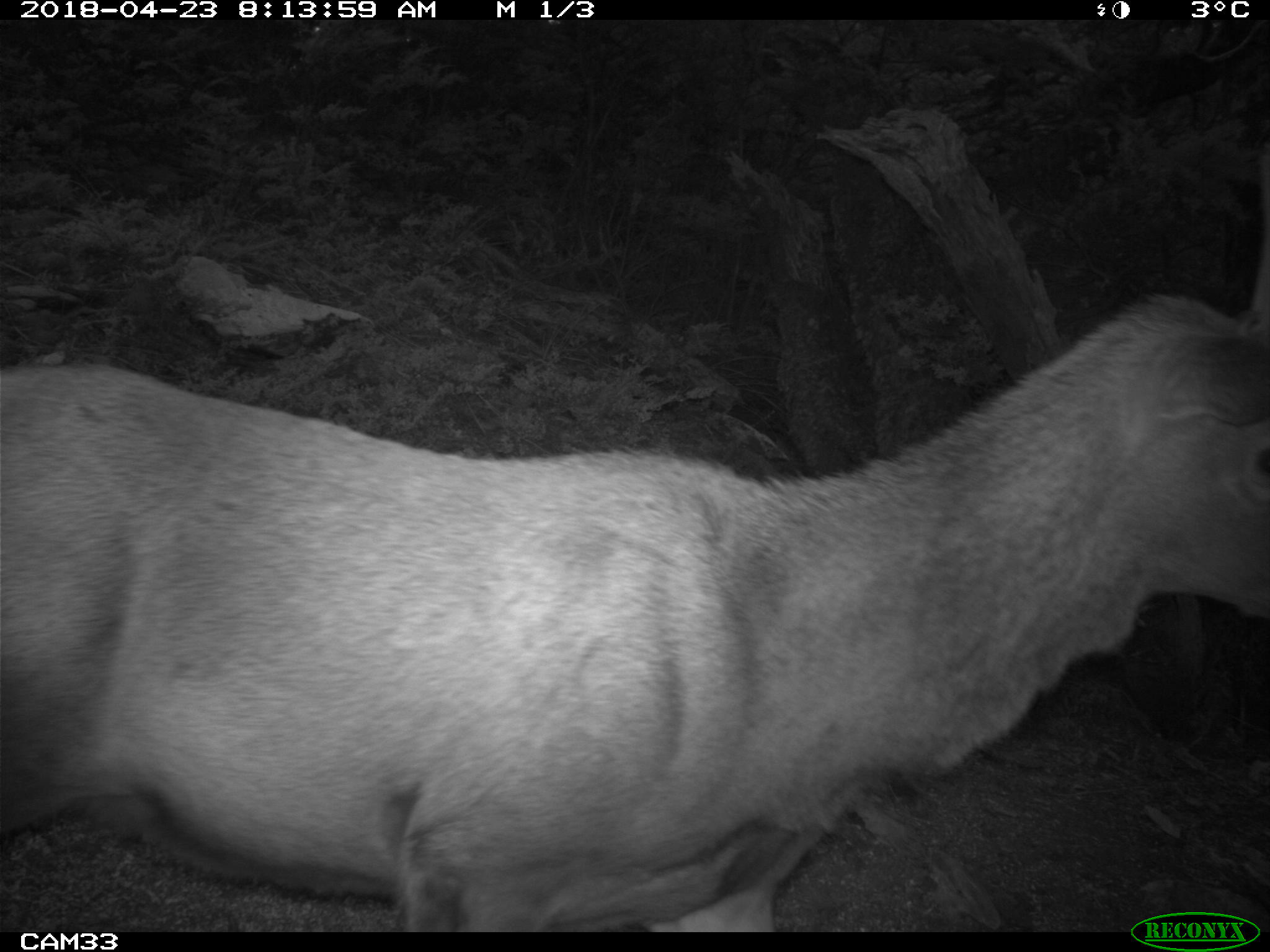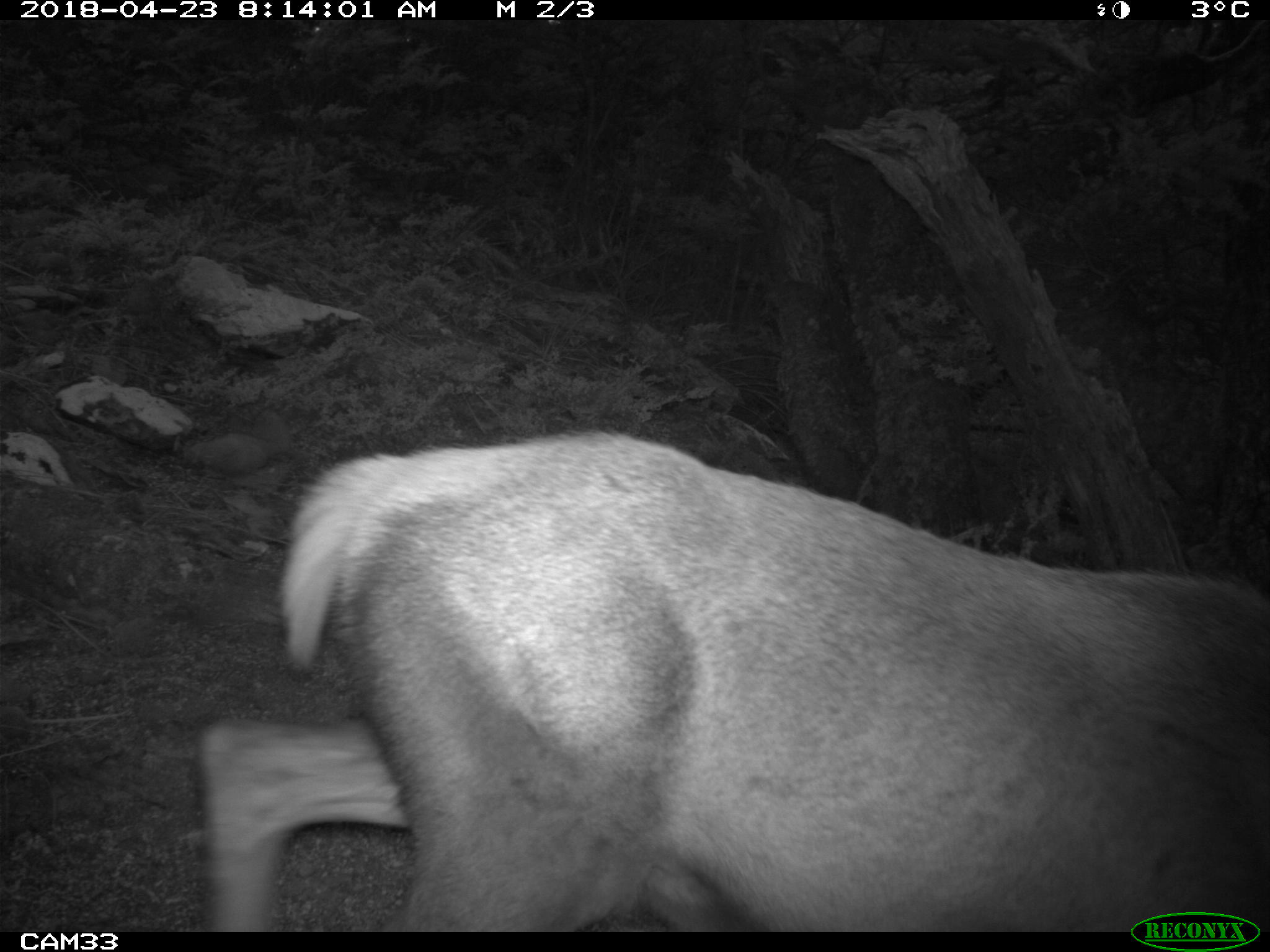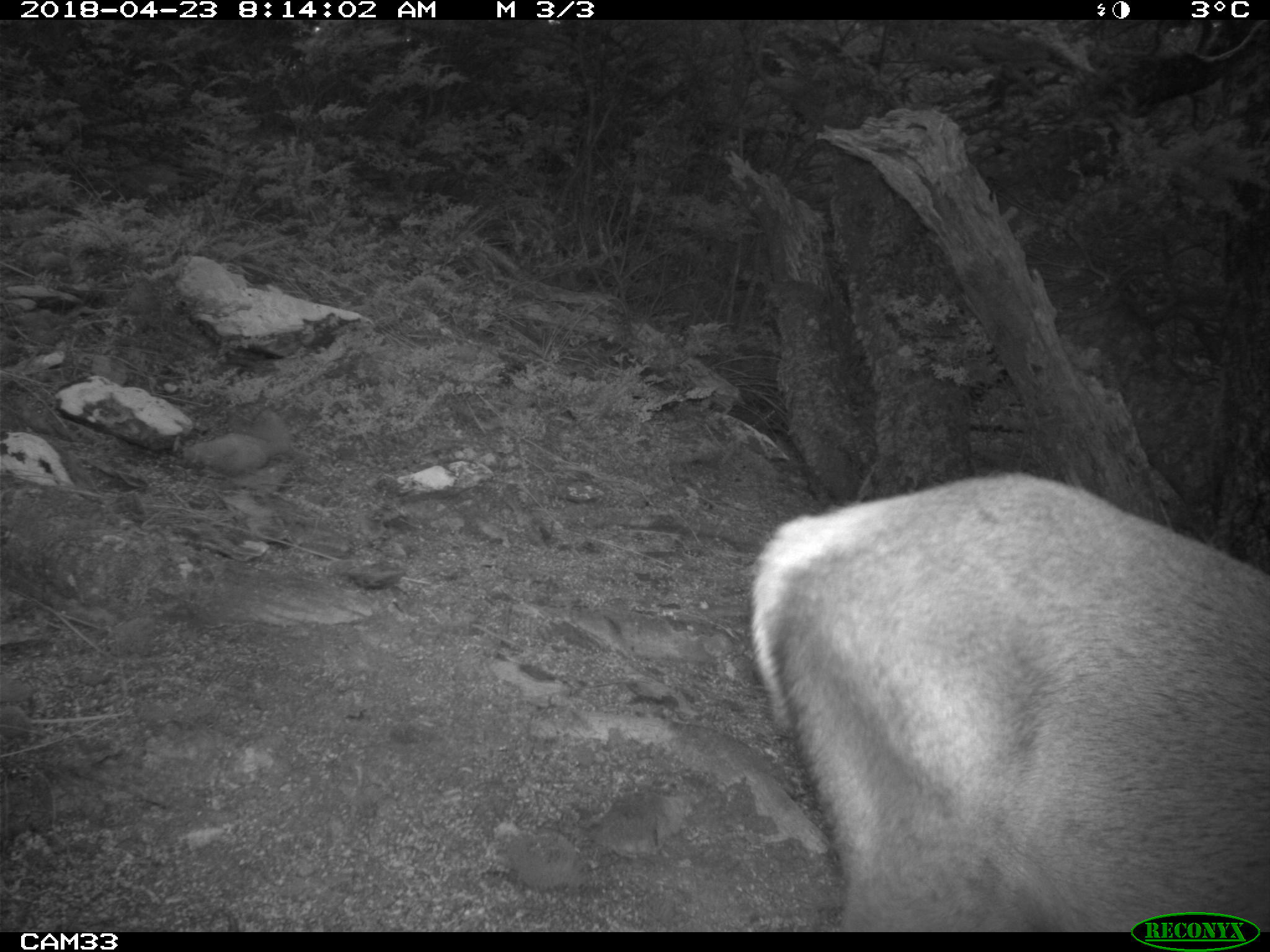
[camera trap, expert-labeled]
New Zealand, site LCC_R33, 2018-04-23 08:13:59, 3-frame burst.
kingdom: Animalia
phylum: Chordata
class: Mammalia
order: Artiodactyla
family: Cervidae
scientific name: Cervidae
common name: deer